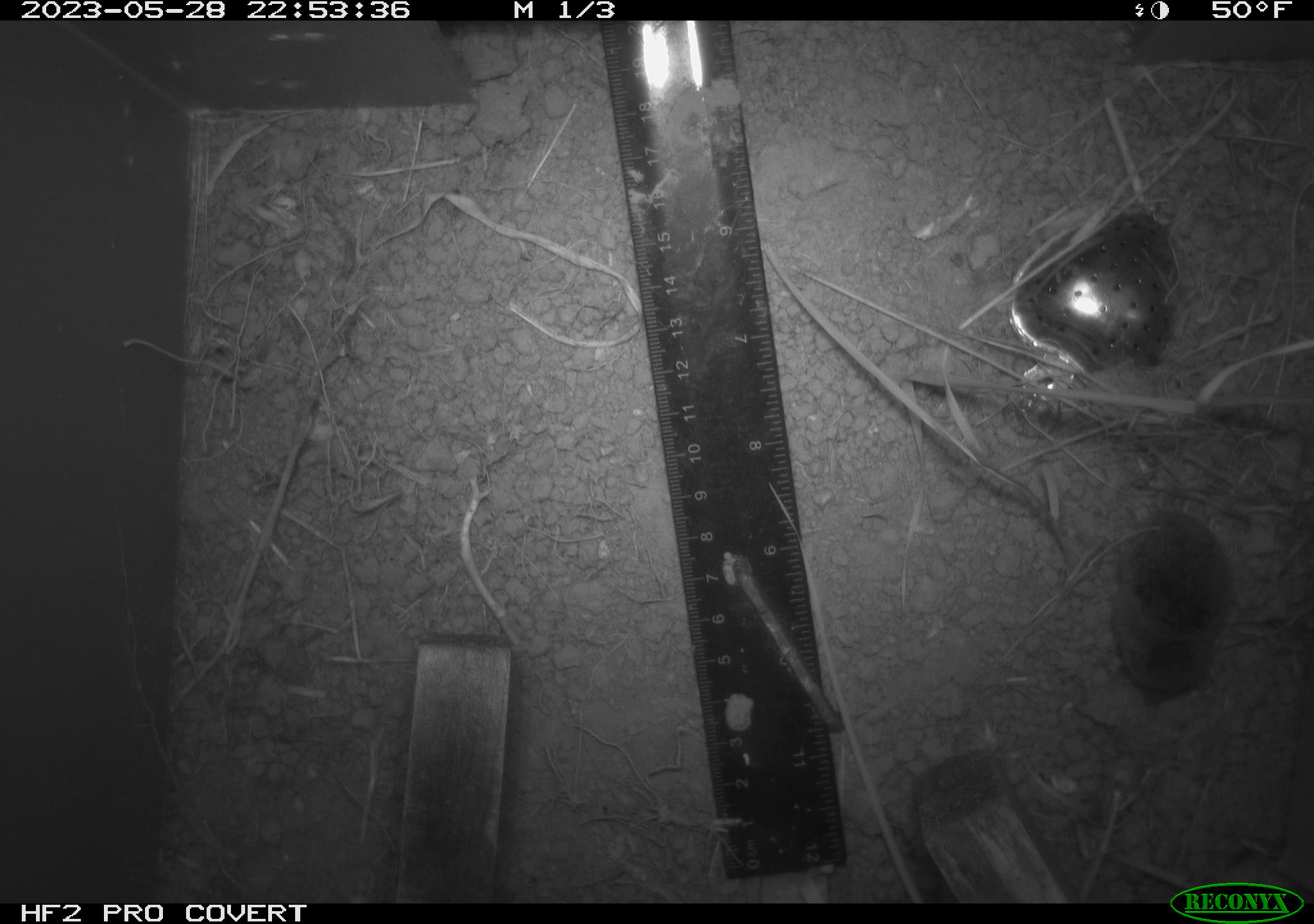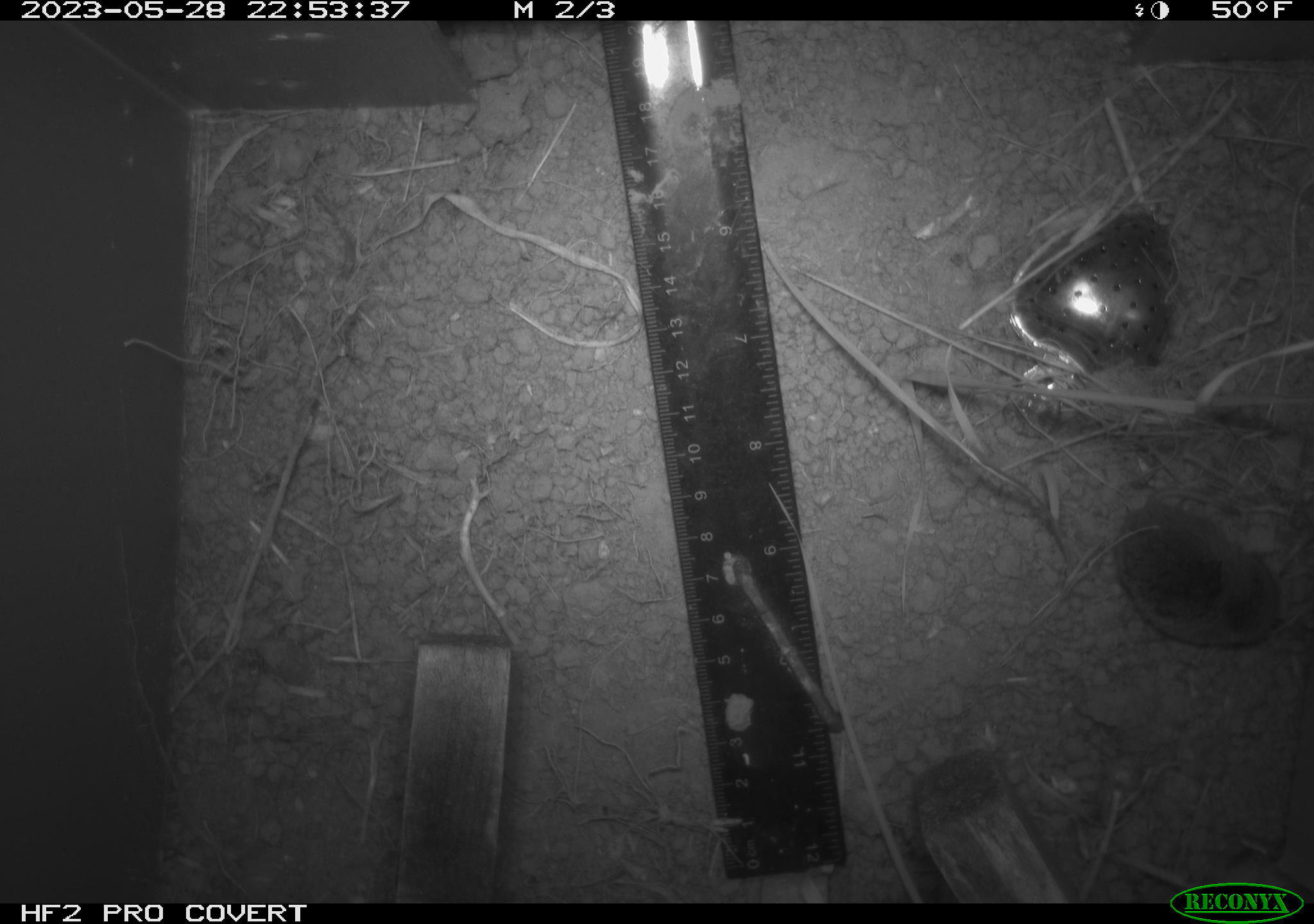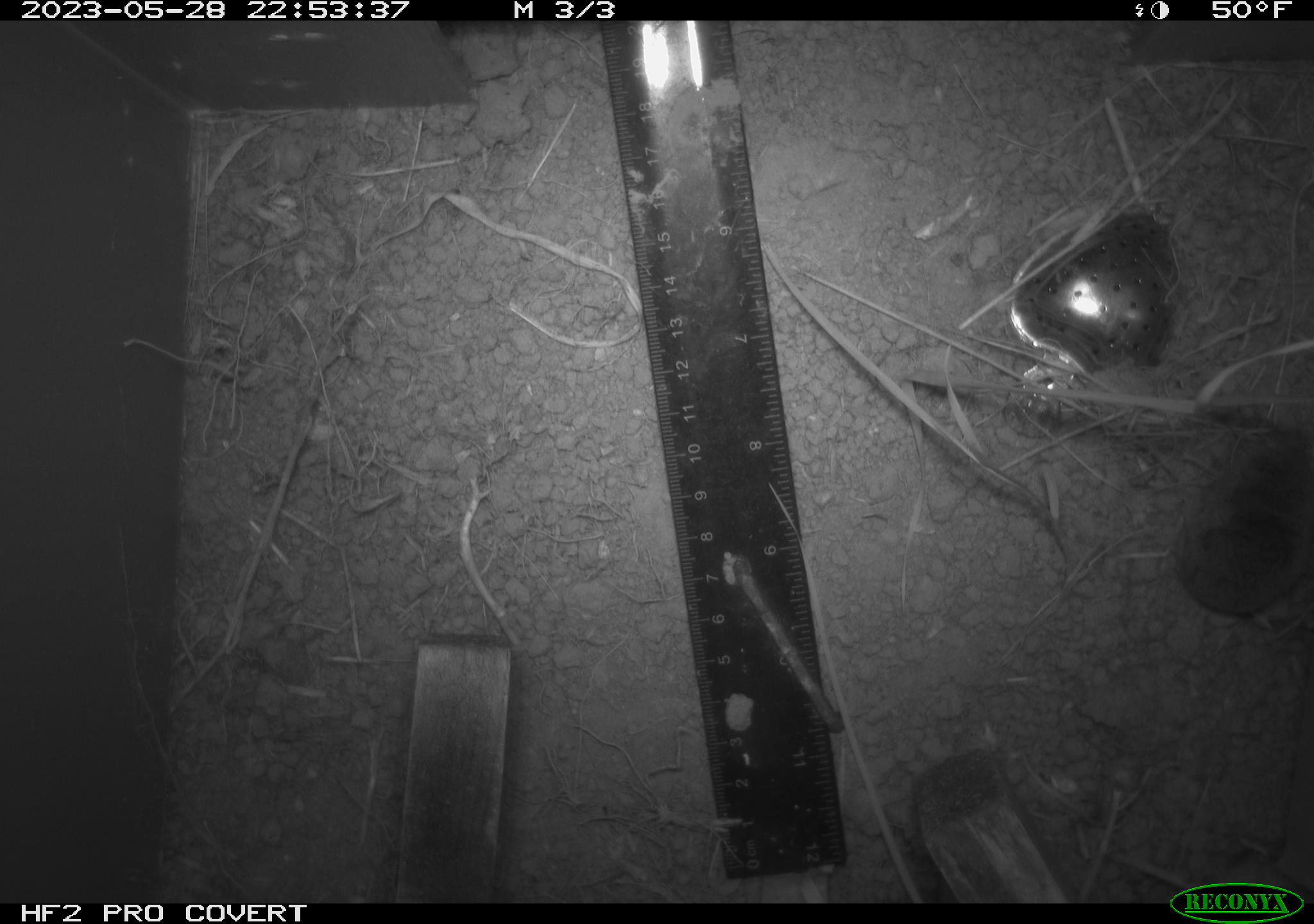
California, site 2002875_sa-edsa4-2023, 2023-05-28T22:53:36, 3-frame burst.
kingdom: Animalia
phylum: Chordata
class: Mammalia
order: Eulipotyphla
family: Soricidae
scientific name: Soricidae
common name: shrews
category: soricidae family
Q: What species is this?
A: Soricidae family (shrews) (Soricidae).